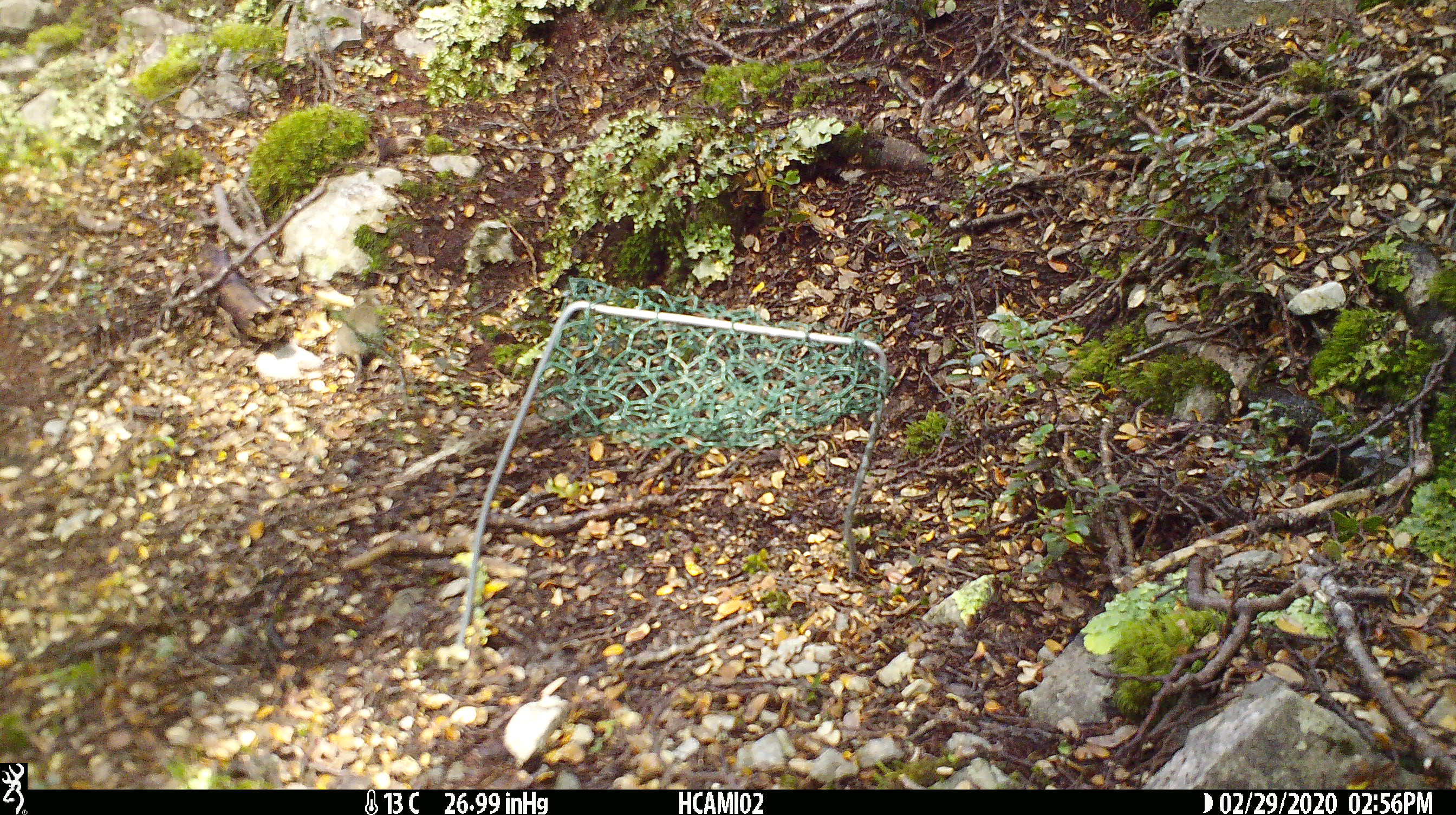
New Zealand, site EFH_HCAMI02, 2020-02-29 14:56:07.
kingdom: Animalia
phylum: Chordata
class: Mammalia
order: Rodentia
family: Muridae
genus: Mus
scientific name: Mus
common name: mouse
Mouse (Mus).